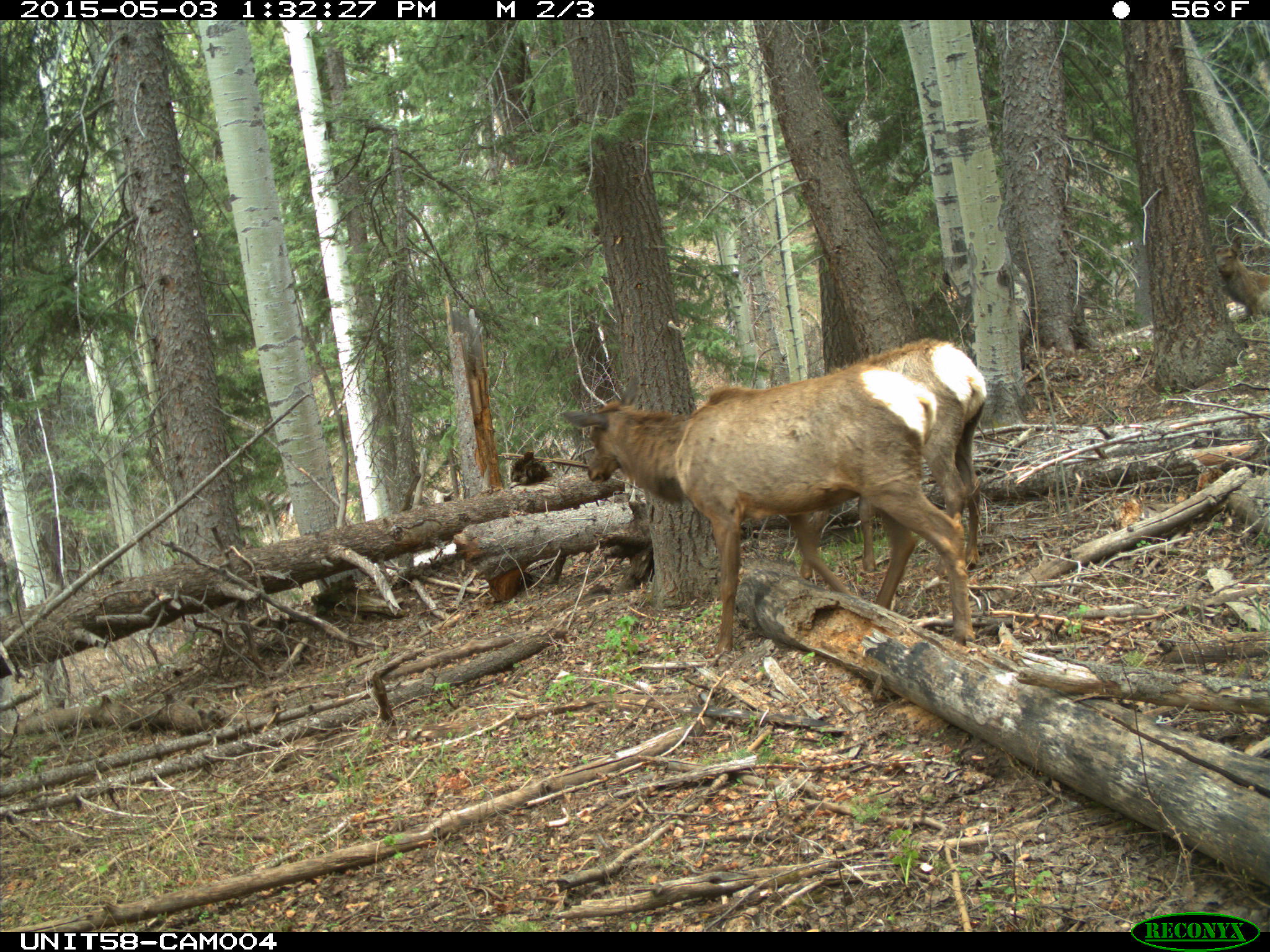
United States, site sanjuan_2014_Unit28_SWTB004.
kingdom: Animalia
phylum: Chordata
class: Mammalia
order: Artiodactyla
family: Cervidae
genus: Cervus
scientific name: Cervus elaphus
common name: red deer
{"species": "Cervus elaphus (red deer)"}